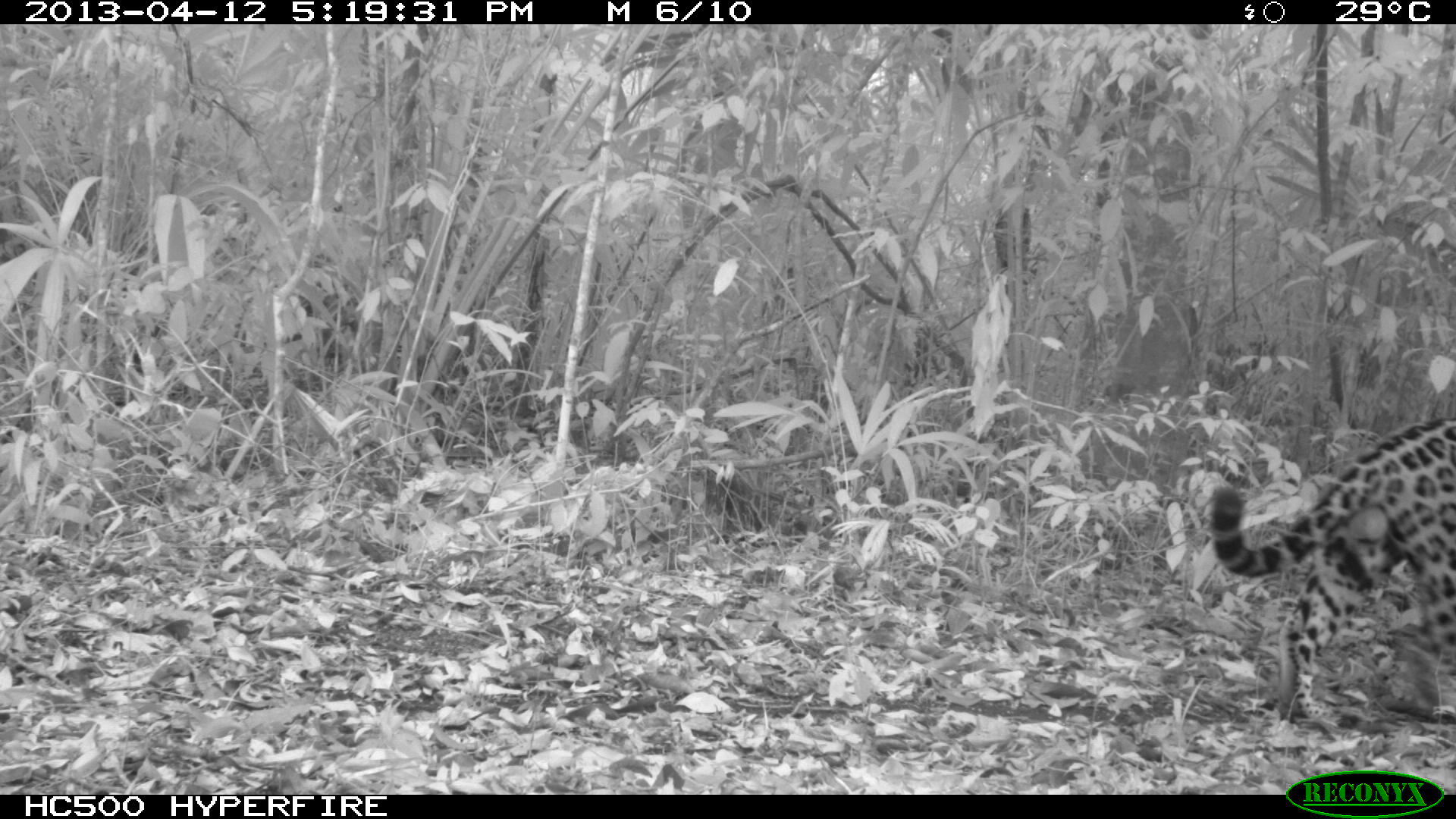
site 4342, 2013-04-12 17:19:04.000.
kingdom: Animalia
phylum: Chordata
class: Mammalia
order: Carnivora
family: Felidae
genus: Panthera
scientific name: Panthera onca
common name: jaguar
Panthera onca (jaguar), count 1, sex male.